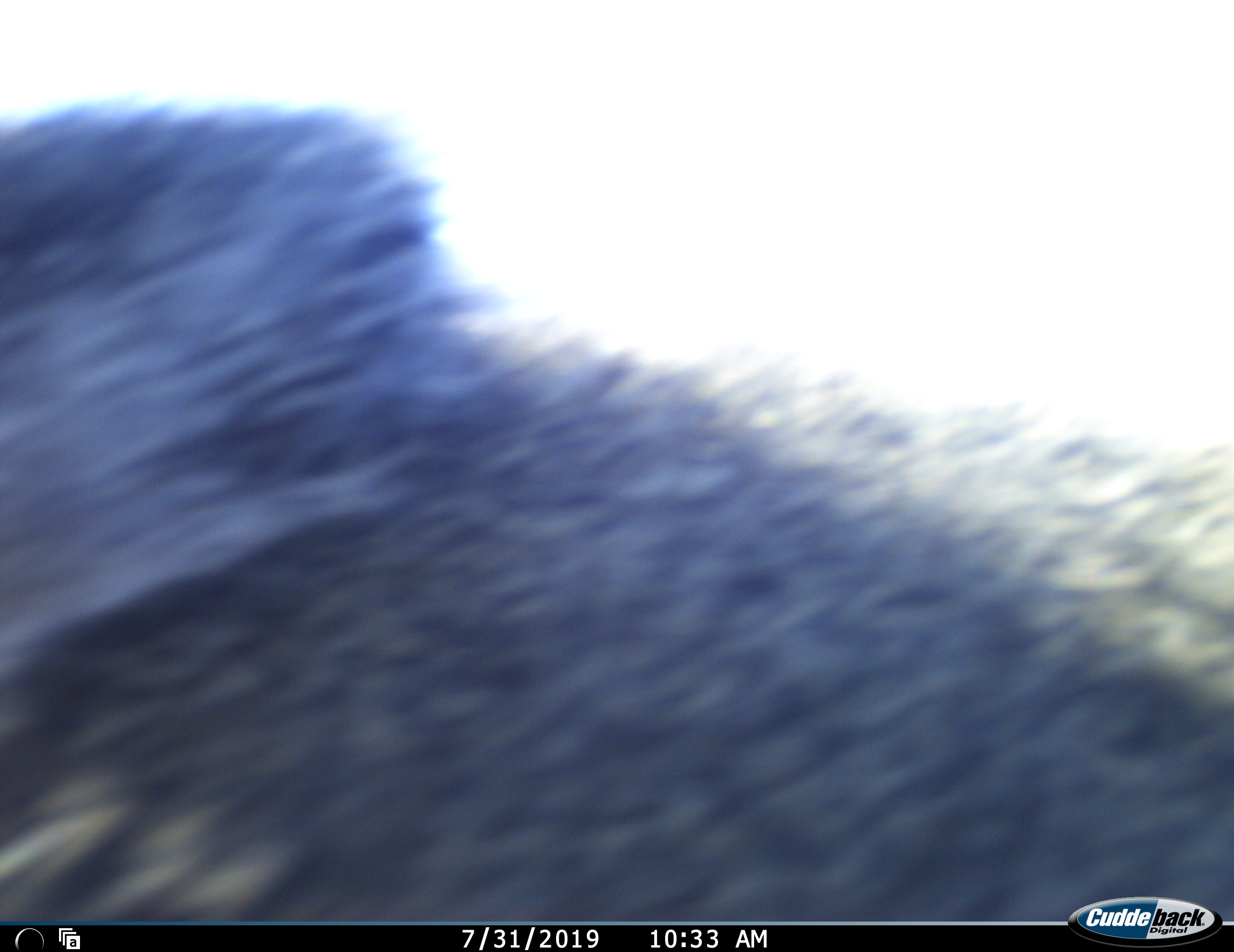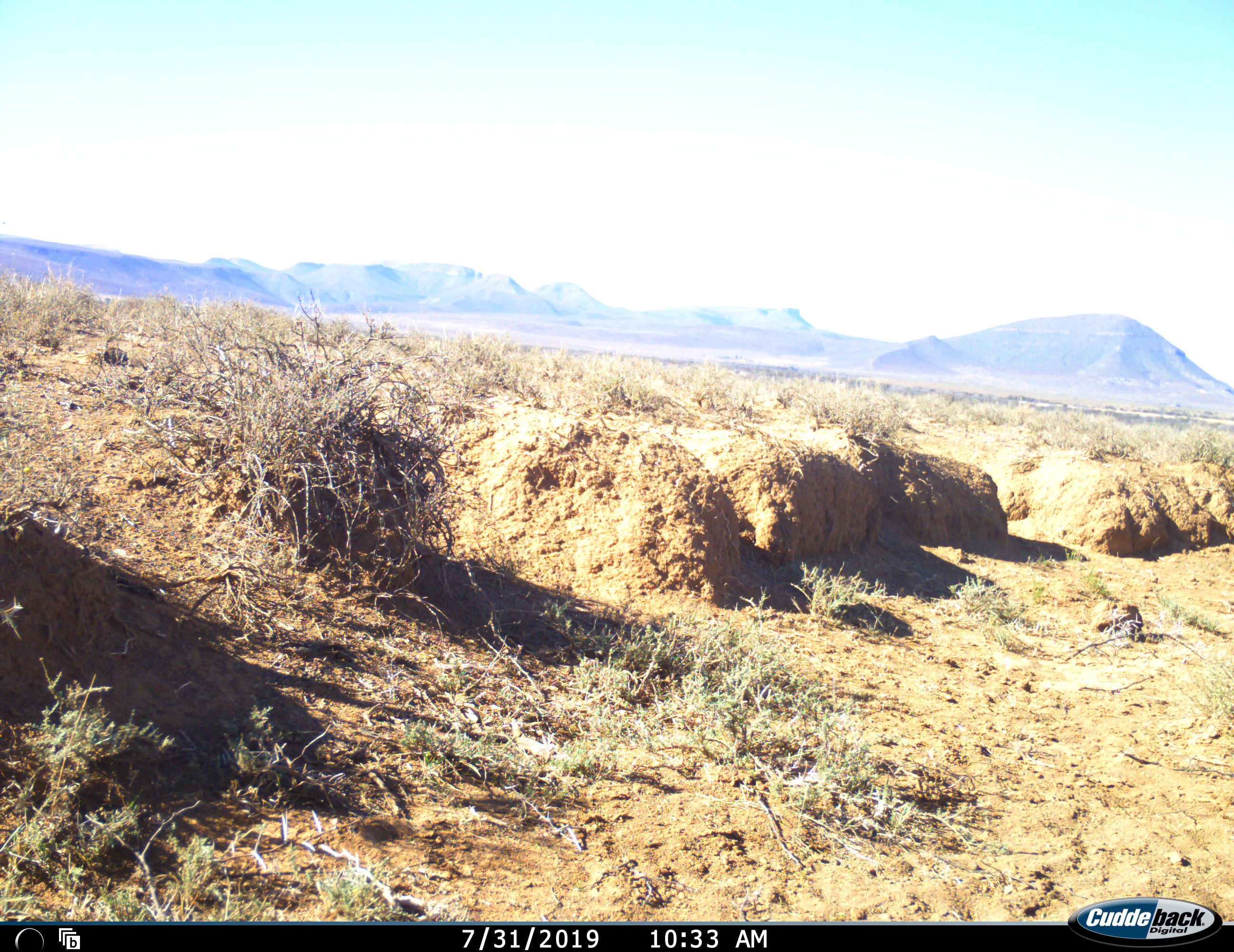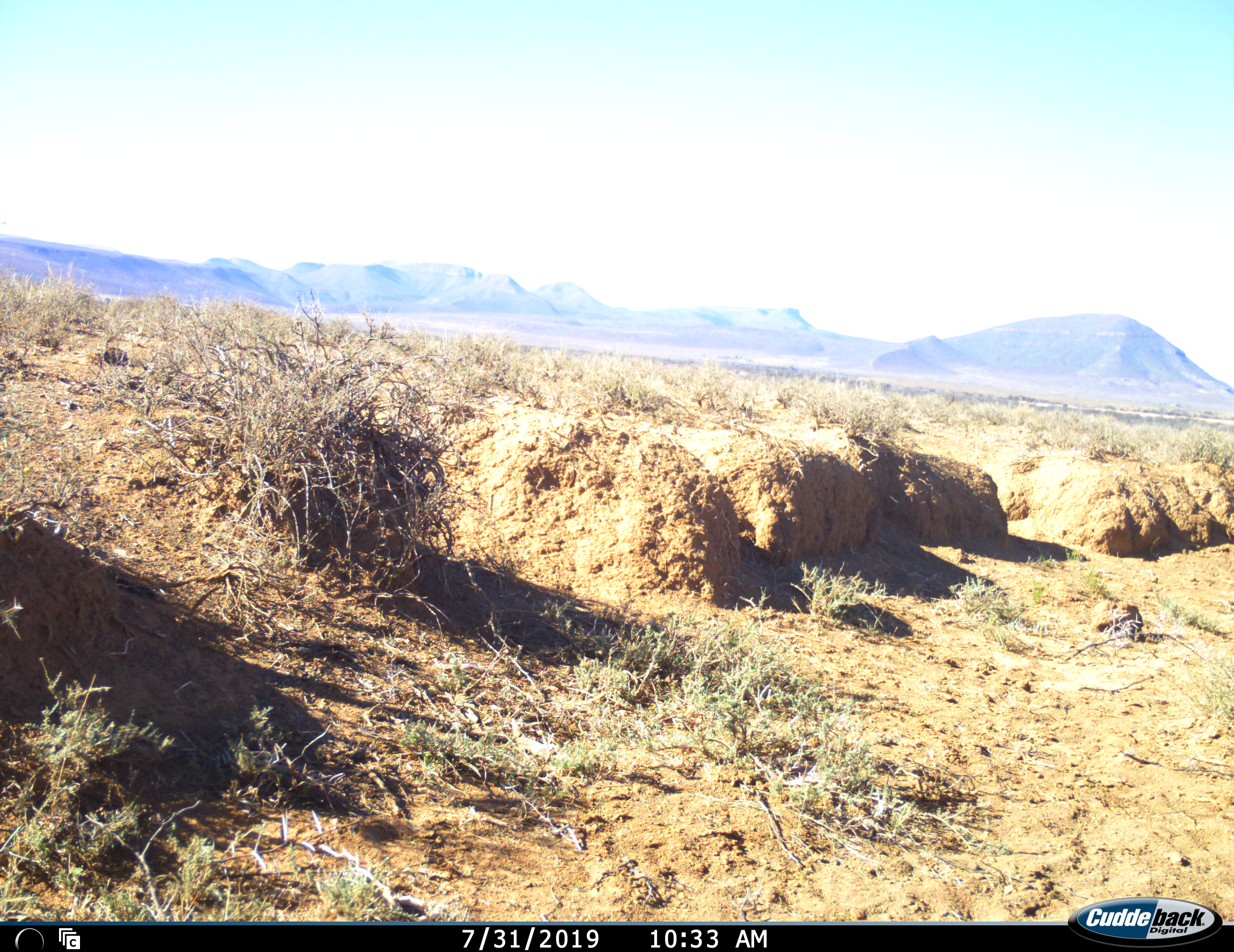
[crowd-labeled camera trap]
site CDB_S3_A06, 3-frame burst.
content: unidentified animal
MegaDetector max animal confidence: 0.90